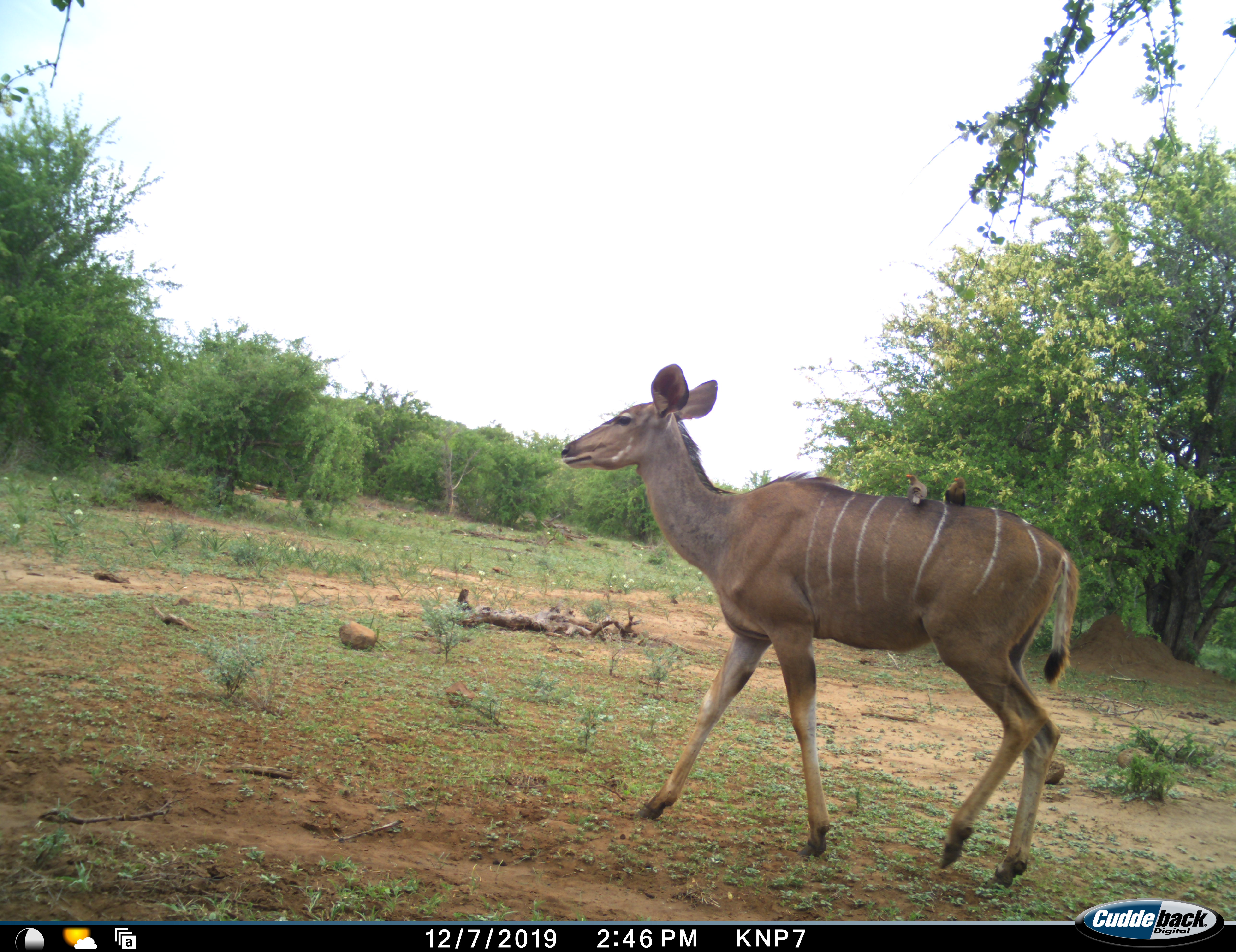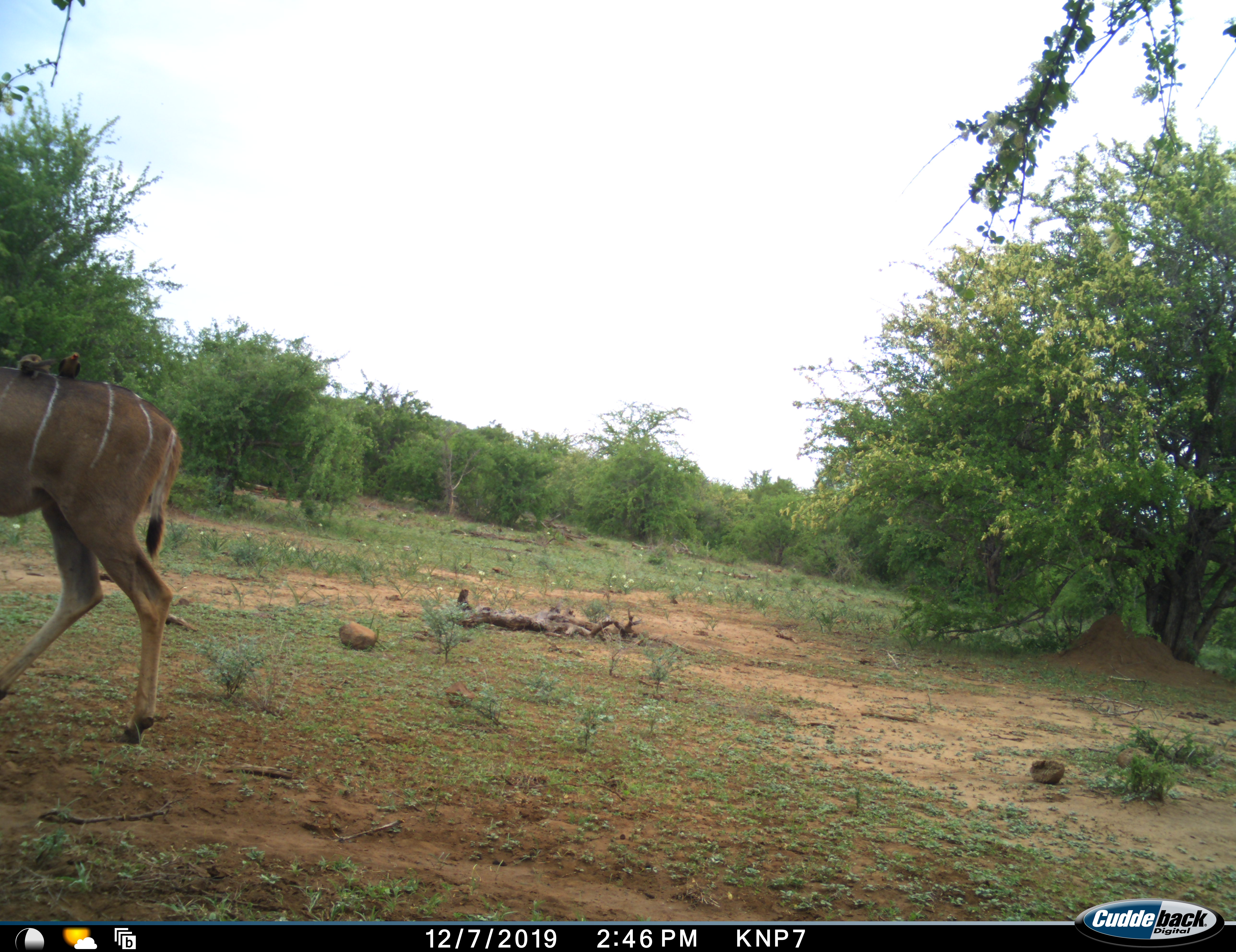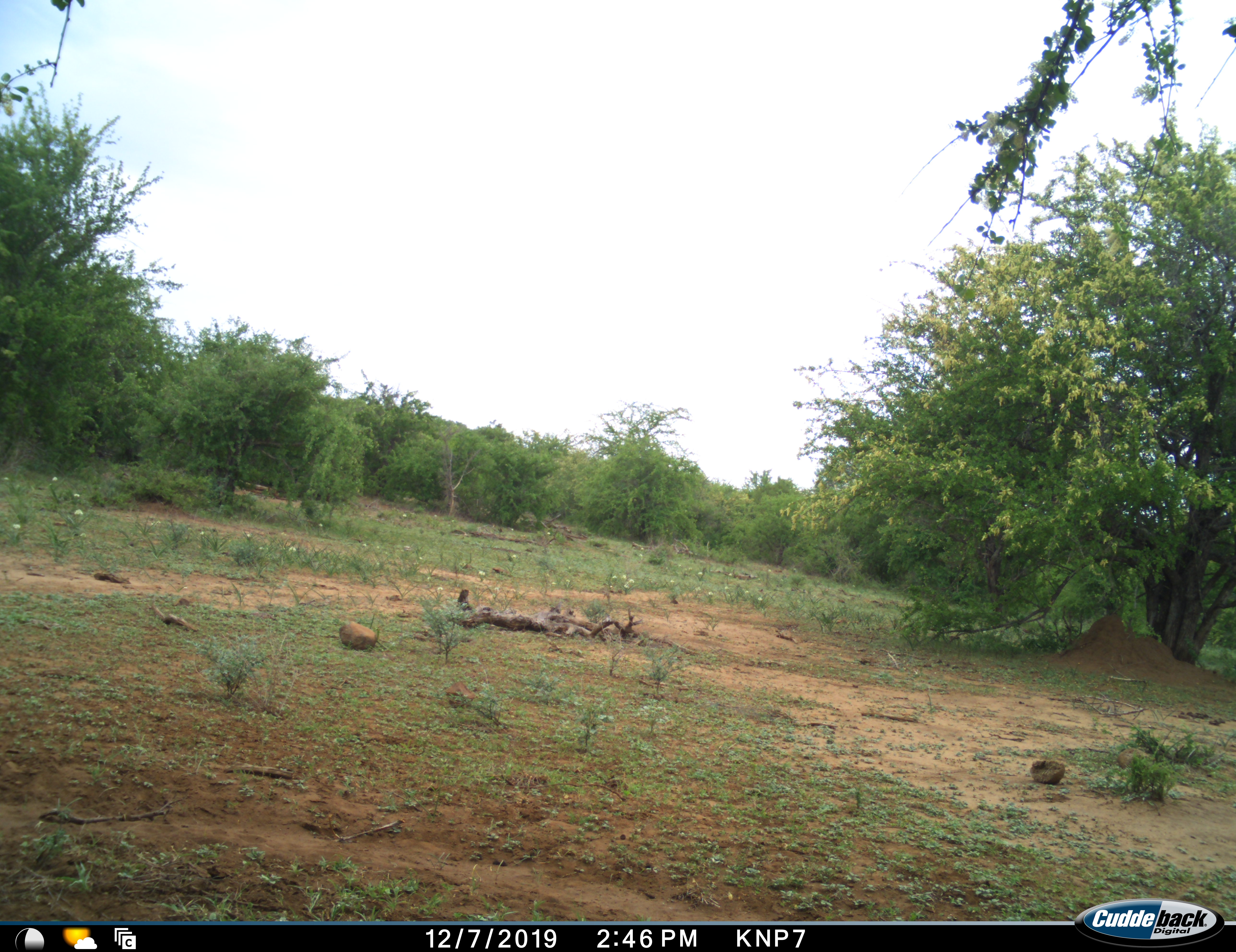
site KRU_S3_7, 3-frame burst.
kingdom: Animalia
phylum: Chordata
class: Mammalia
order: Artiodactyla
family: Bovidae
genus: Tragelaphus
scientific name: Tragelaphus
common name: kudu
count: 1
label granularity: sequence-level